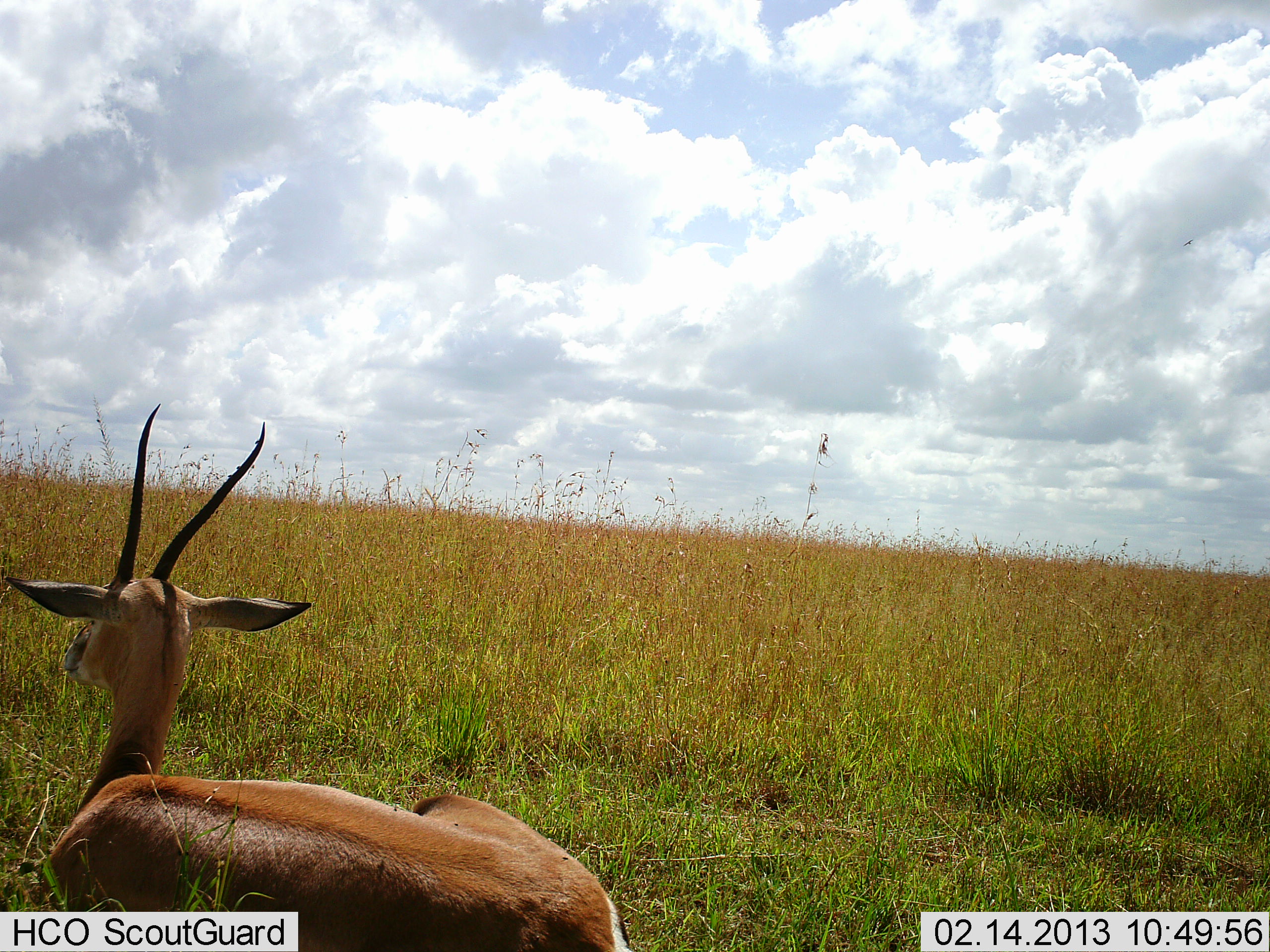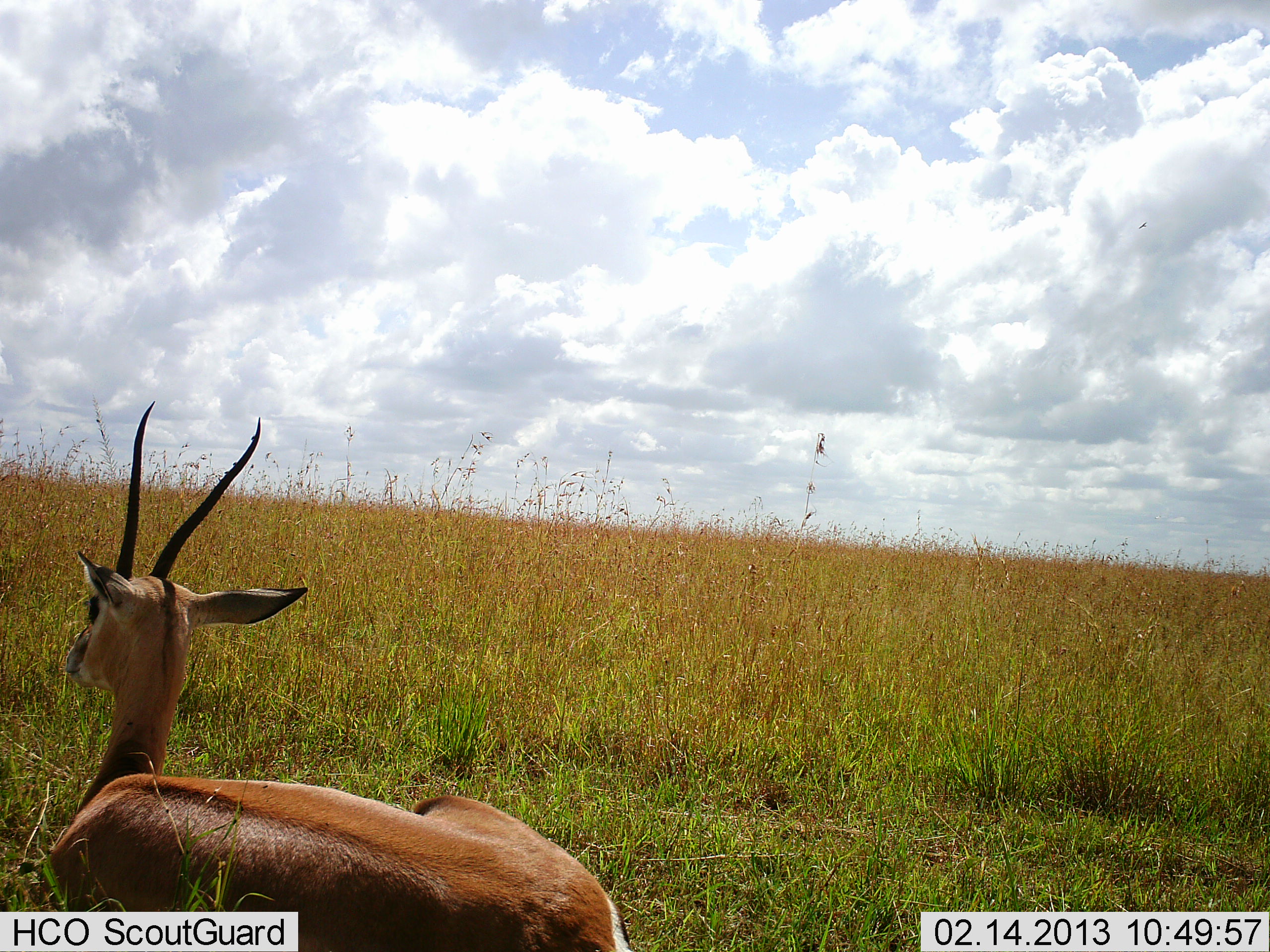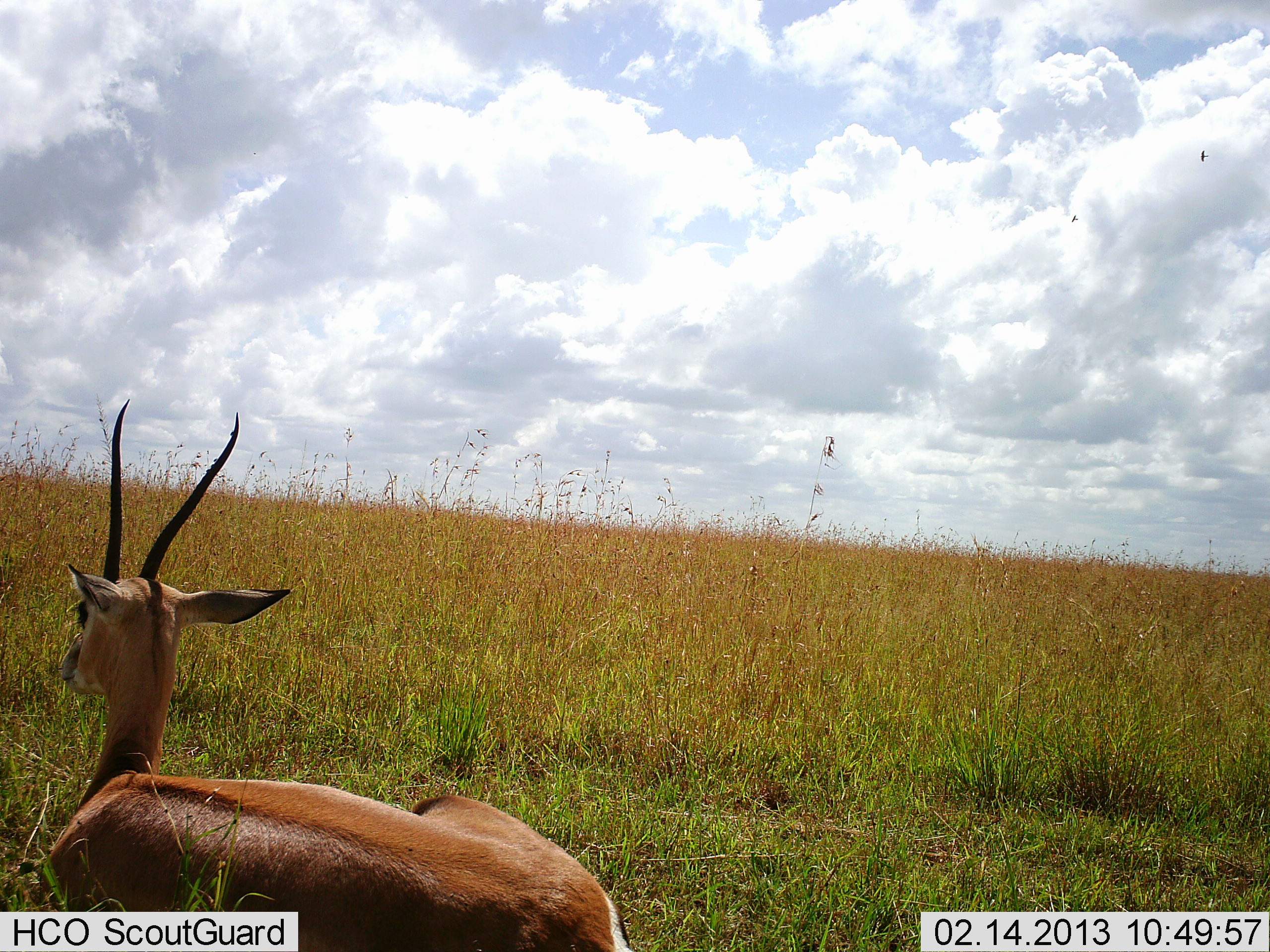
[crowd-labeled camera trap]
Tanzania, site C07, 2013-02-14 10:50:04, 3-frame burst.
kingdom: Animalia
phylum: Chordata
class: Mammalia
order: Artiodactyla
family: Bovidae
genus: Nanger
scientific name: Nanger granti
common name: grant's gazelle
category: gazellegrants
Gazellegrants (grant's gazelle) (Nanger granti), count 1. Behavior (volunteer vote fractions): standing 0%, resting 100%, moving 3%, interacting 0%. Young present (vote fraction): 0%. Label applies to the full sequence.